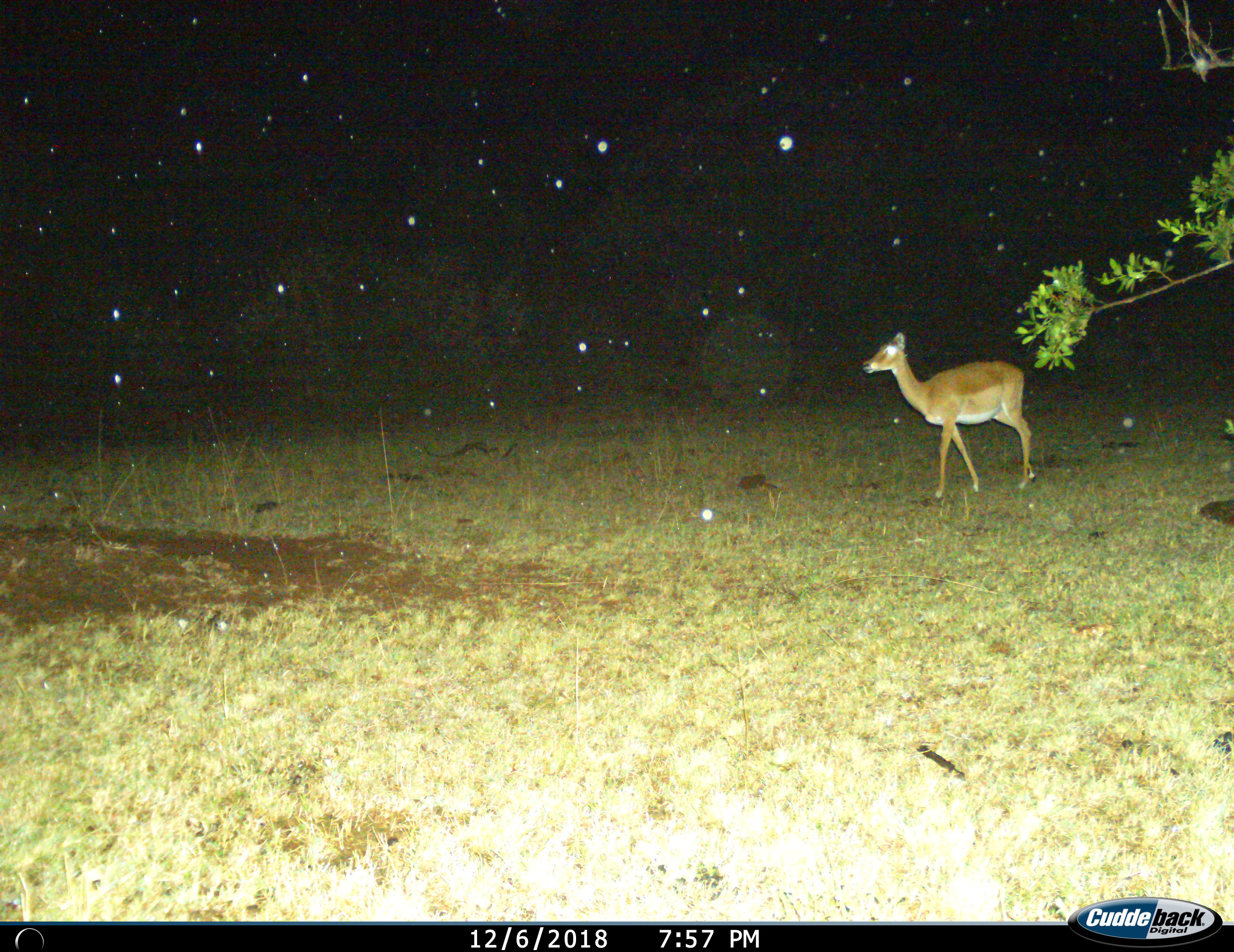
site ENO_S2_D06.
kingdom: Animalia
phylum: Chordata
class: Mammalia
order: Artiodactyla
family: Bovidae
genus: Aepyceros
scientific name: Aepyceros melampus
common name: impala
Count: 1.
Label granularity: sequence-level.